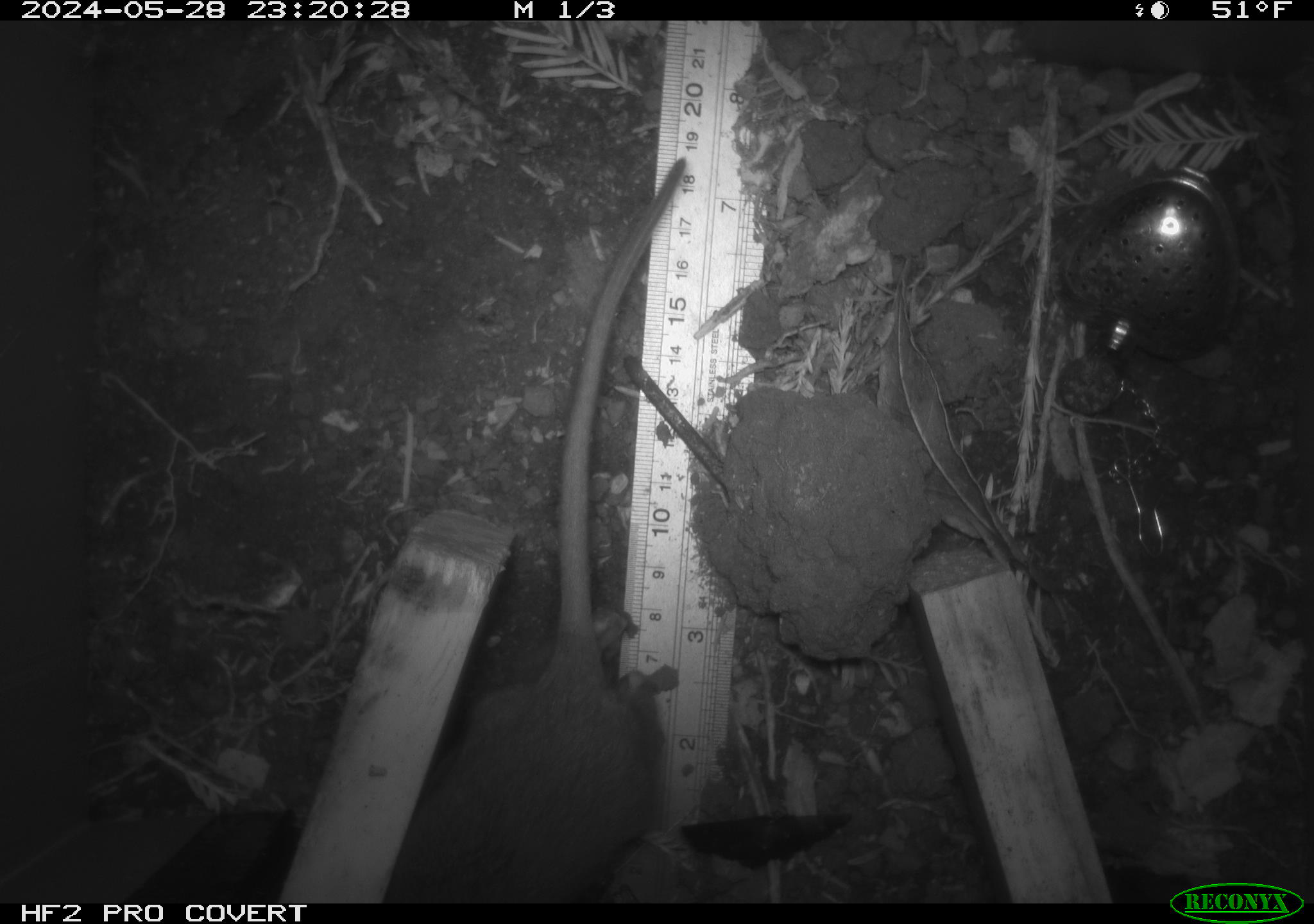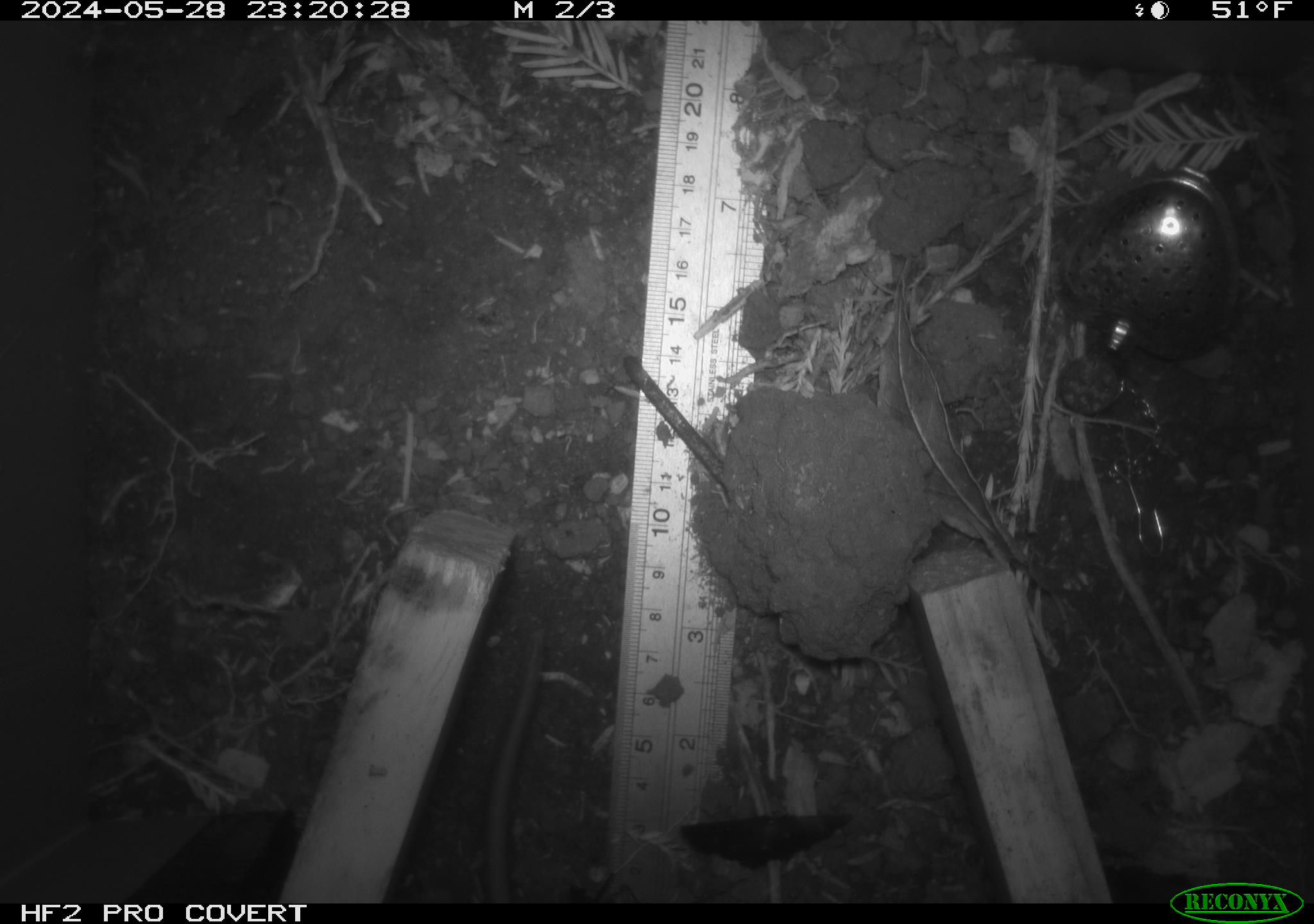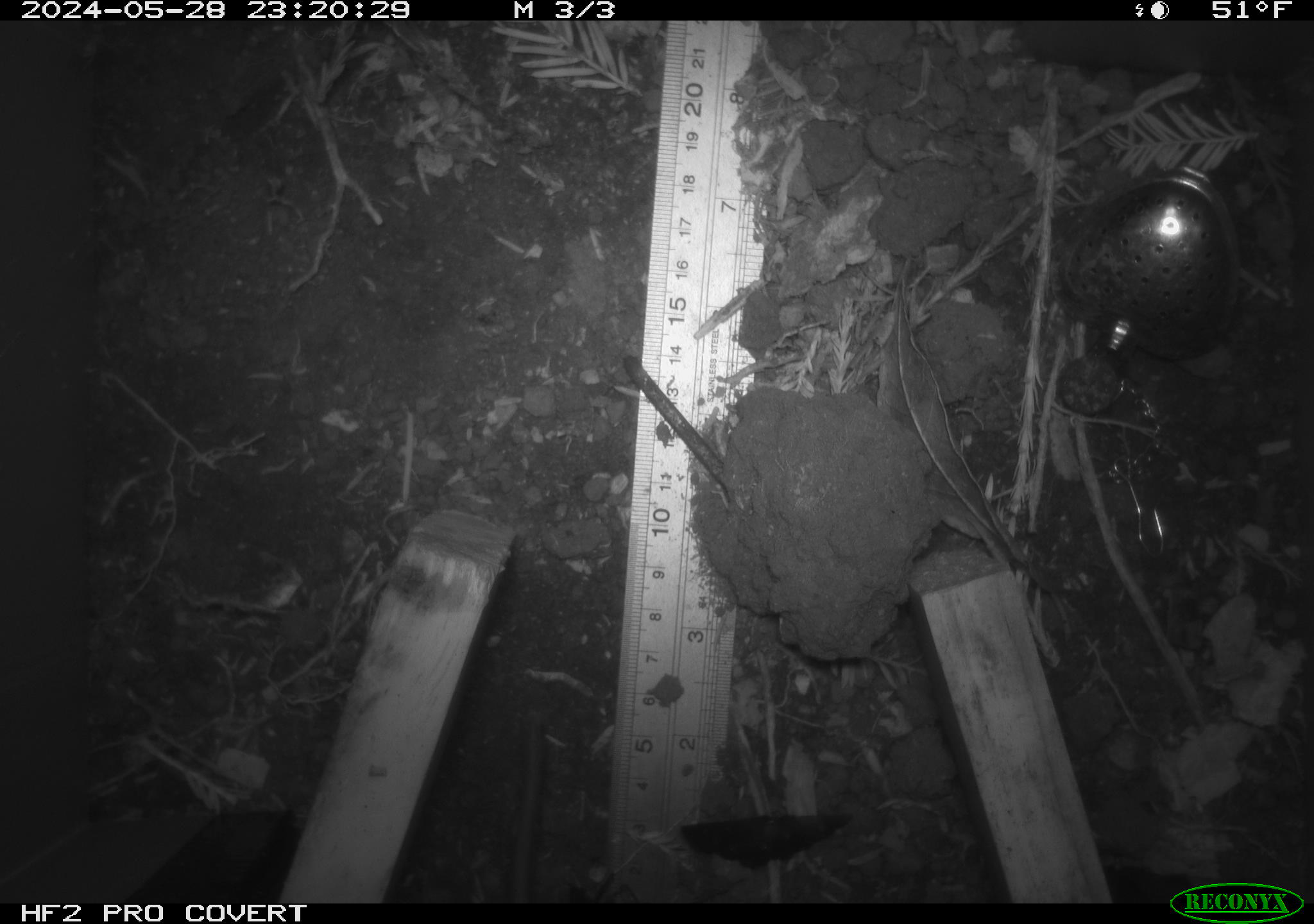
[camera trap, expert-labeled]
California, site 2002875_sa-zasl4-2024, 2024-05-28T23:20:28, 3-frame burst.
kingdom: Animalia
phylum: Chordata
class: Mammalia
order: Rodentia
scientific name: Rodentia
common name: rodent